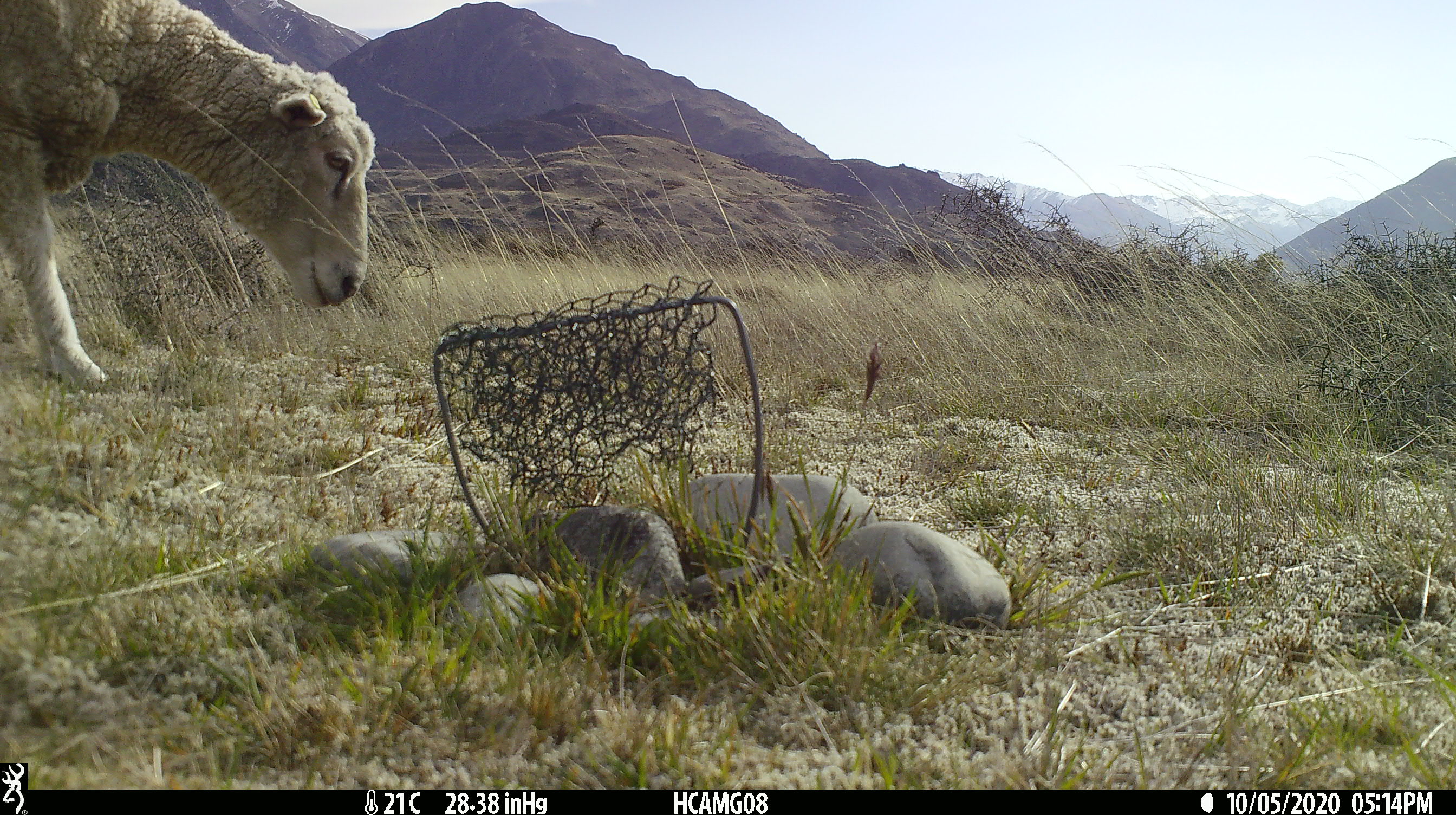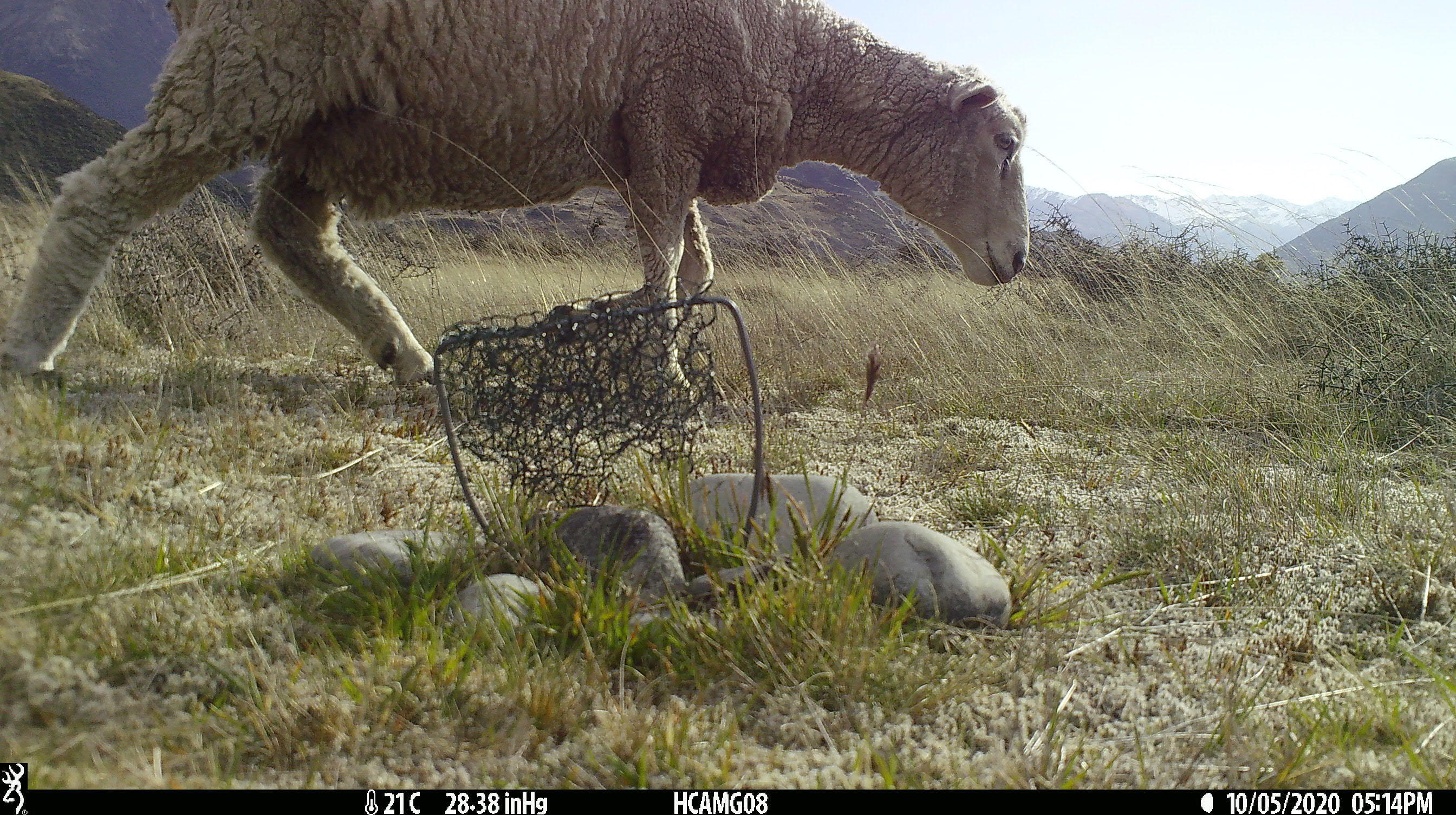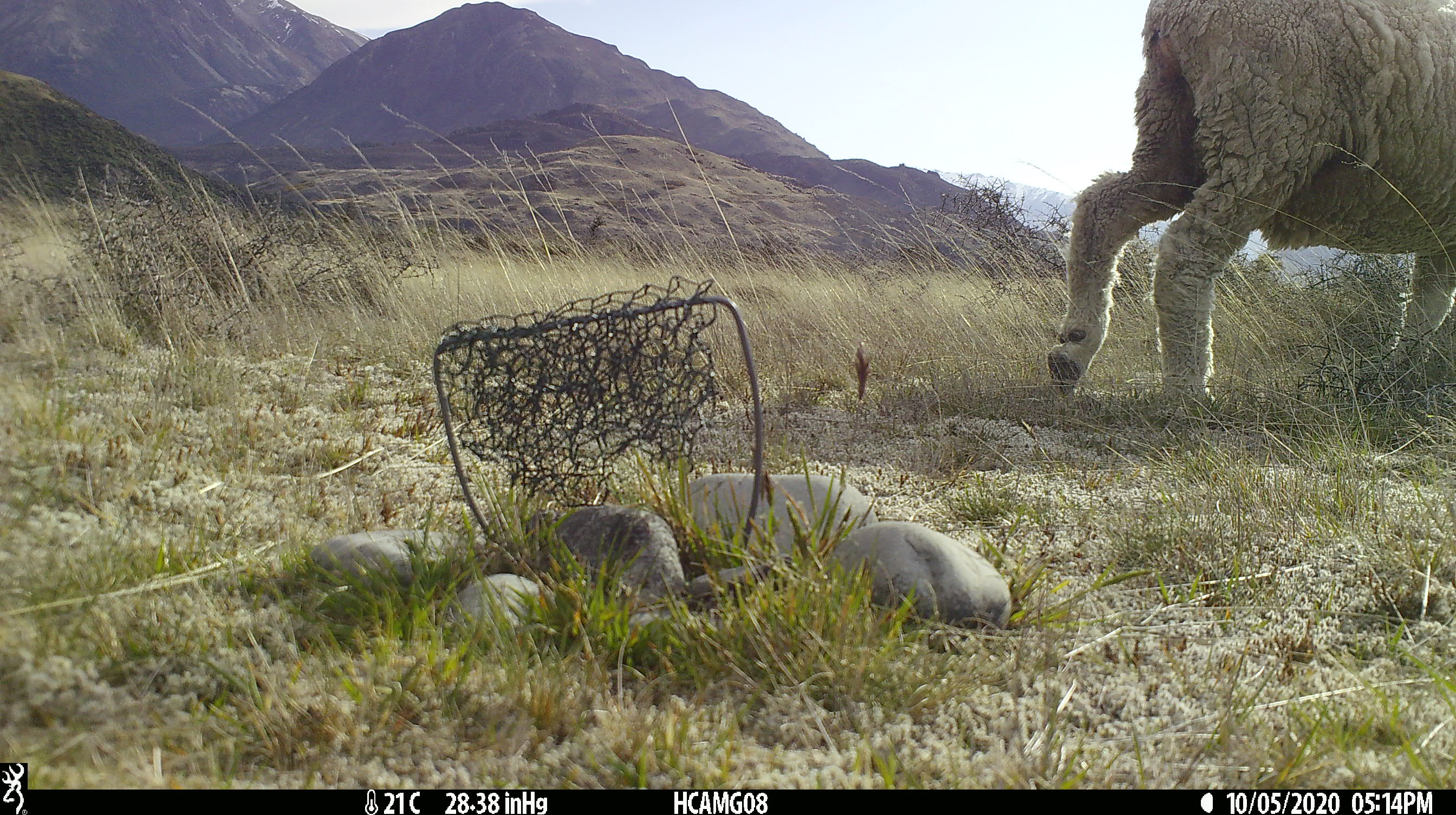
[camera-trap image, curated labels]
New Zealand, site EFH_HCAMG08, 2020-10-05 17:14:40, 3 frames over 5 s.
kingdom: Animalia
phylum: Chordata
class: Mammalia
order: Artiodactyla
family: Bovidae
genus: Ovis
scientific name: Ovis aries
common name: domestic sheep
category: sheep